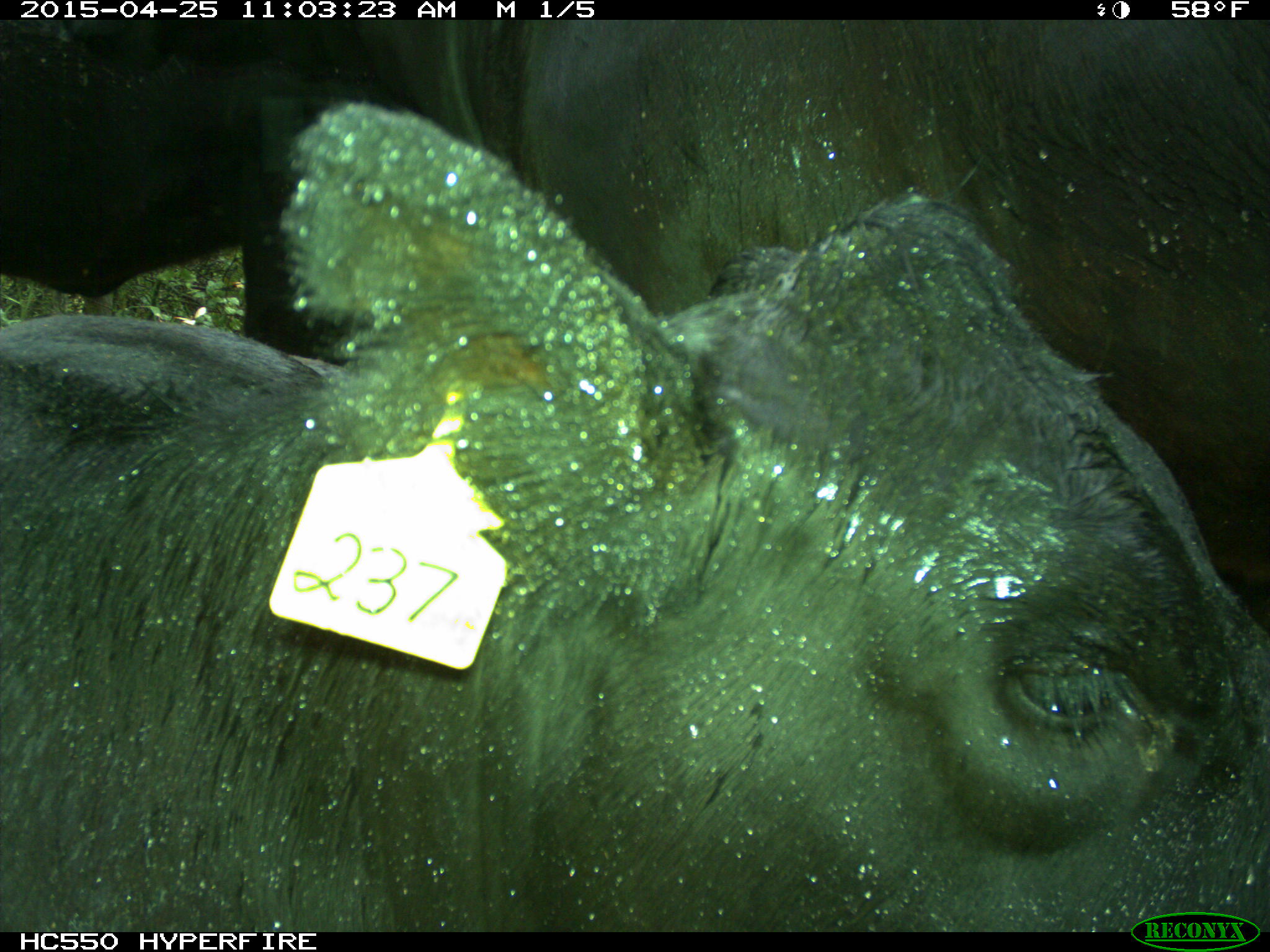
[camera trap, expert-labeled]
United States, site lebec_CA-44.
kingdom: Animalia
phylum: Chordata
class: Mammalia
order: Artiodactyla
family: Suidae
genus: Sus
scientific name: Sus scrofa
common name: wild boar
Sus scrofa (wild boar).